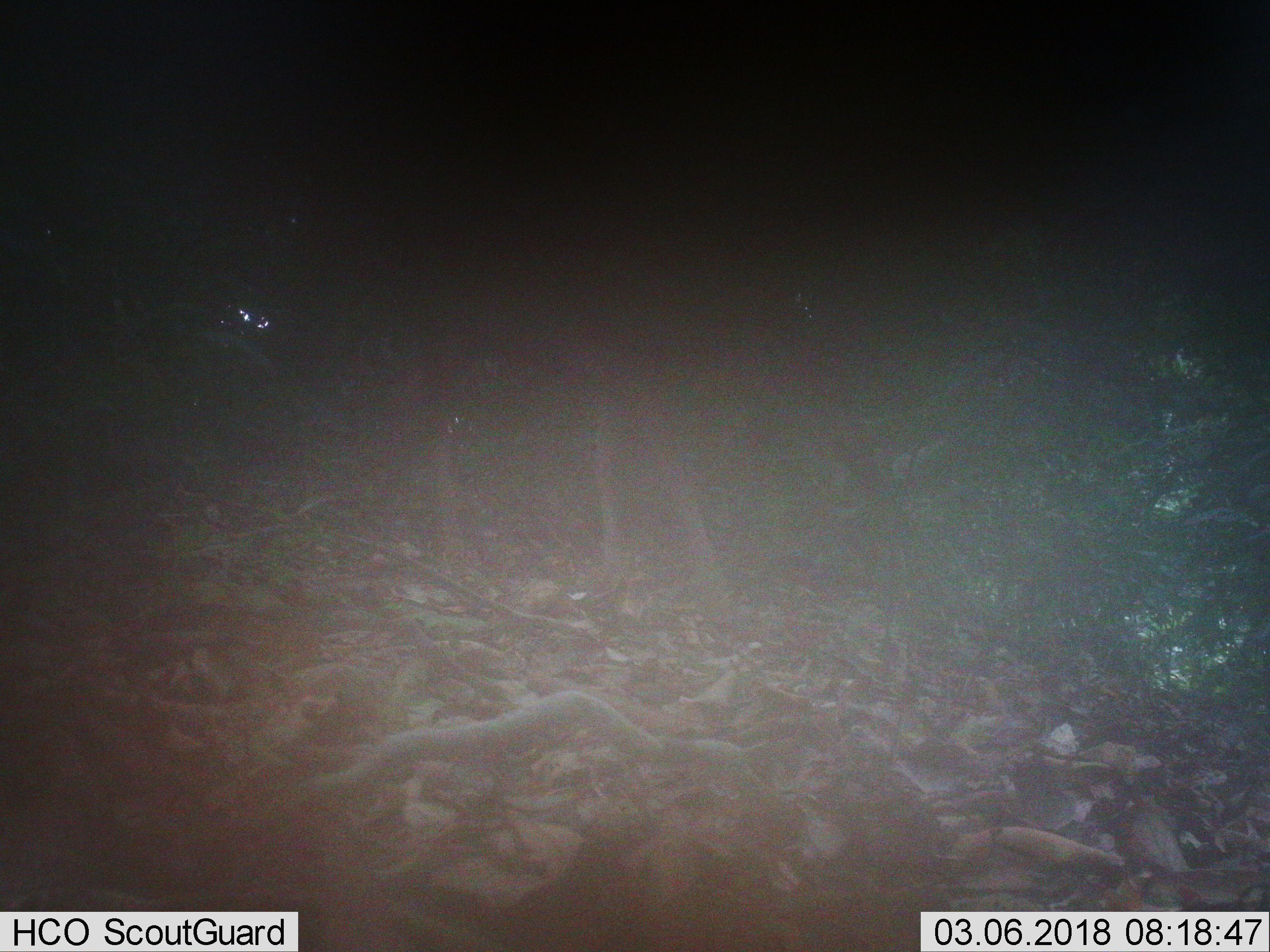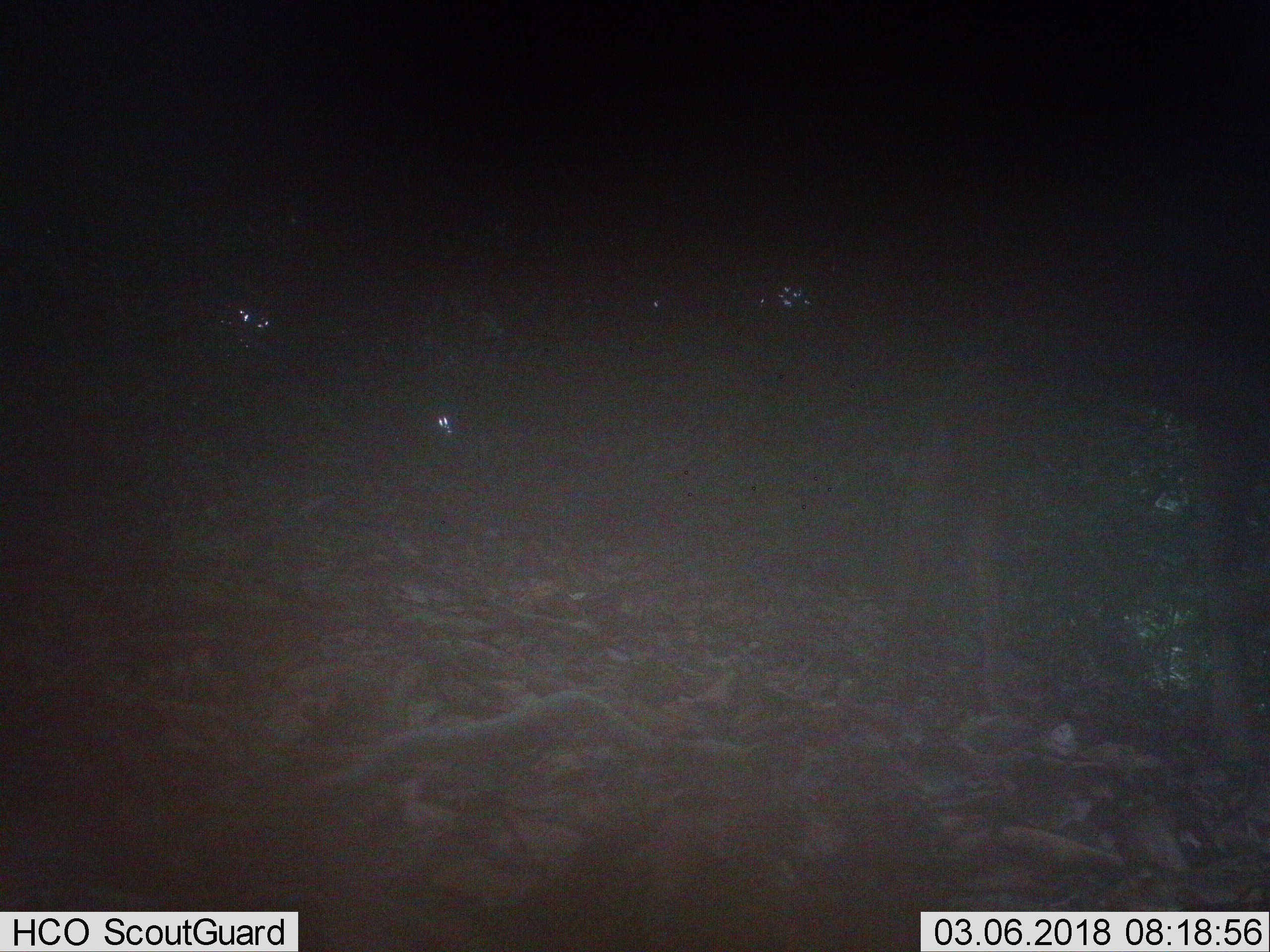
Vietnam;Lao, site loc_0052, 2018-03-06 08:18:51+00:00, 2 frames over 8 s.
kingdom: Animalia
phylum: Chordata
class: Mammalia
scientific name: Laurasiatheria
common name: ungulate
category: unidentified ungulates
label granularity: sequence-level